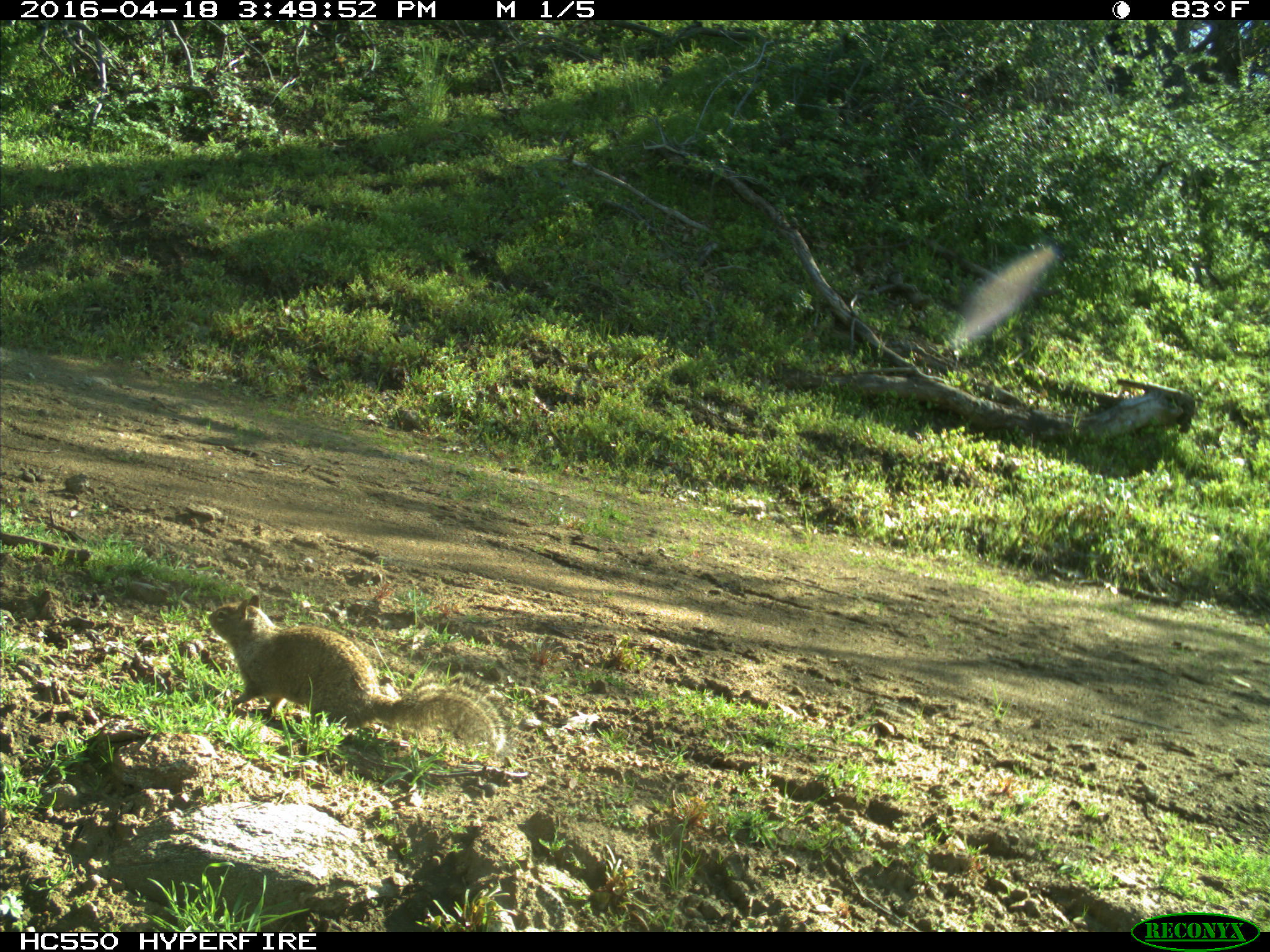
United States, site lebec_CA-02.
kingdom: Animalia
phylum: Chordata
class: Mammalia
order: Rodentia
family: Sciuridae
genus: Otospermophilus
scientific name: Otospermophilus beecheyi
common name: california ground squirrel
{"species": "Otospermophilus beecheyi (california ground squirrel)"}